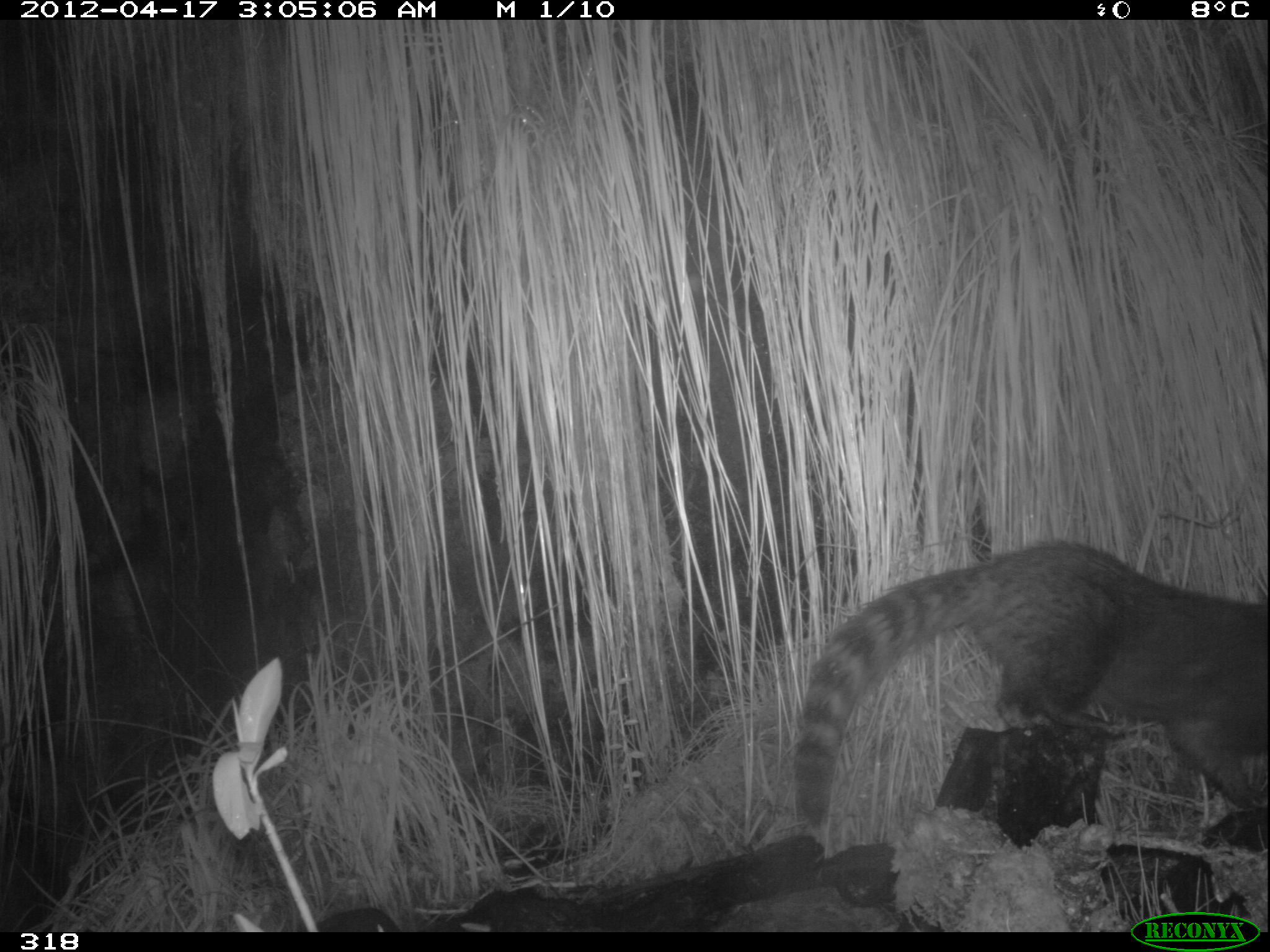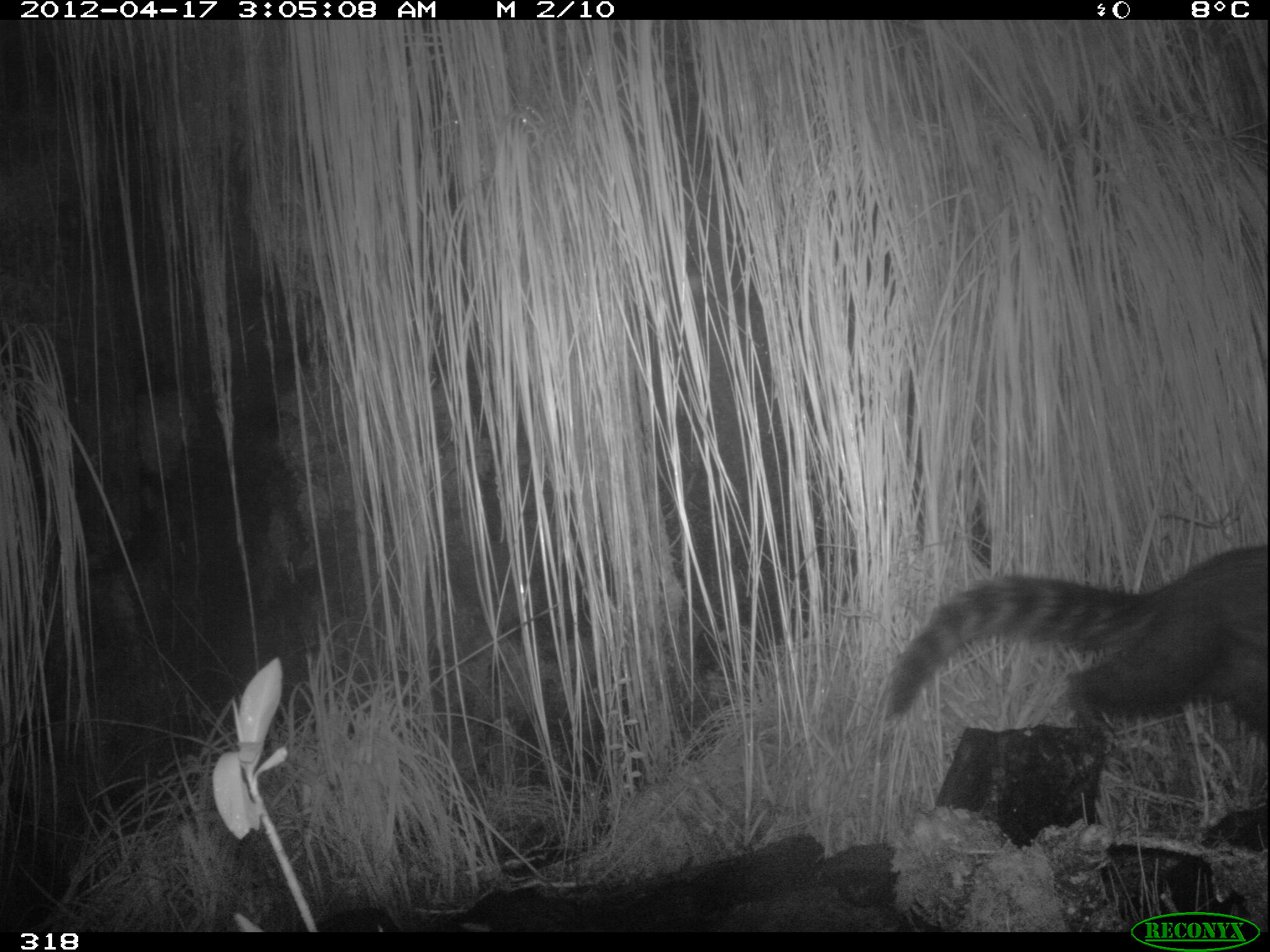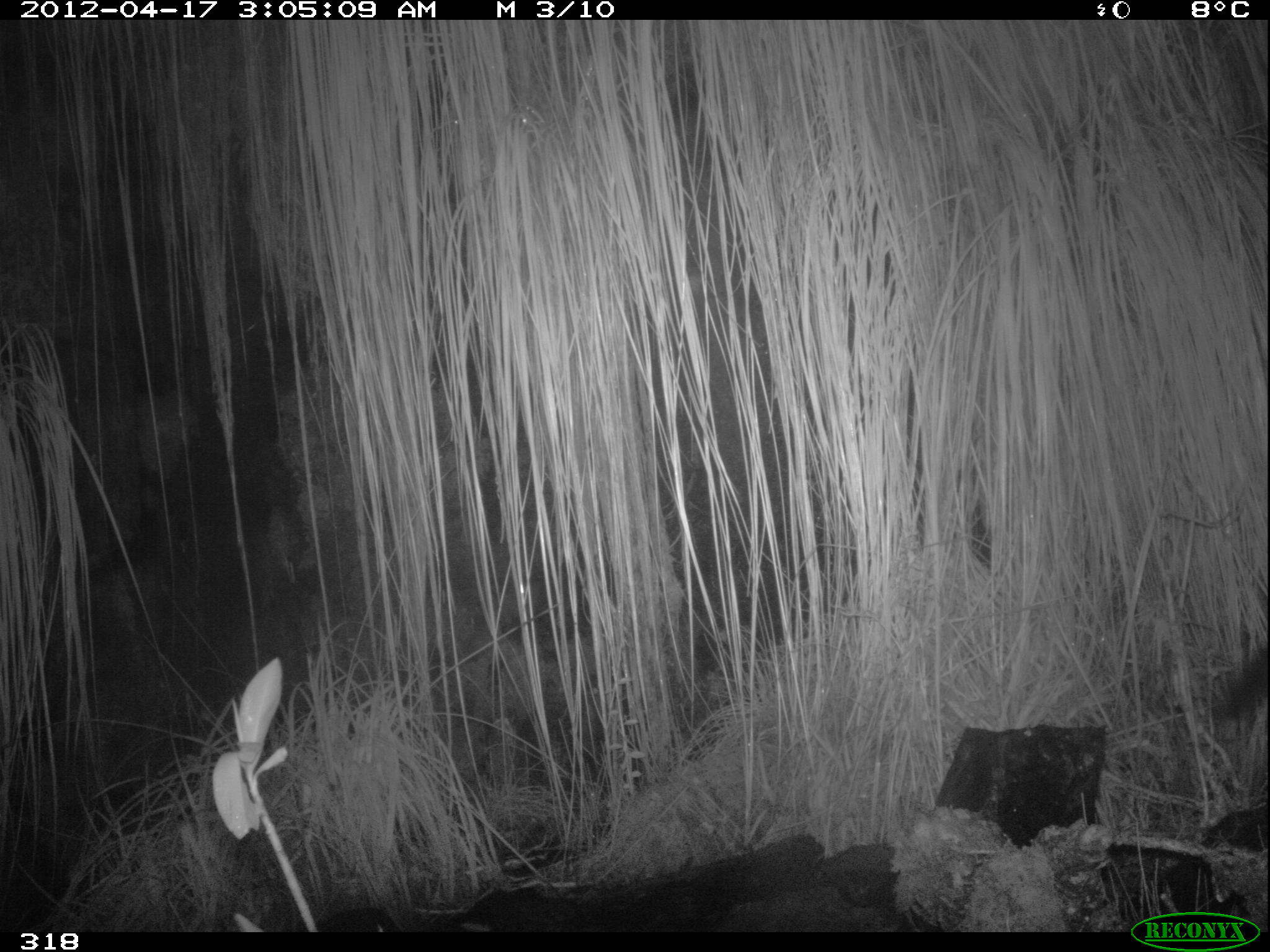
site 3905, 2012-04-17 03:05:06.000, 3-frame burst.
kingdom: Animalia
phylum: Chordata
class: Mammalia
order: Carnivora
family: Procyonidae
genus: Nasua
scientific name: Nasua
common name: coatis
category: unknown coati